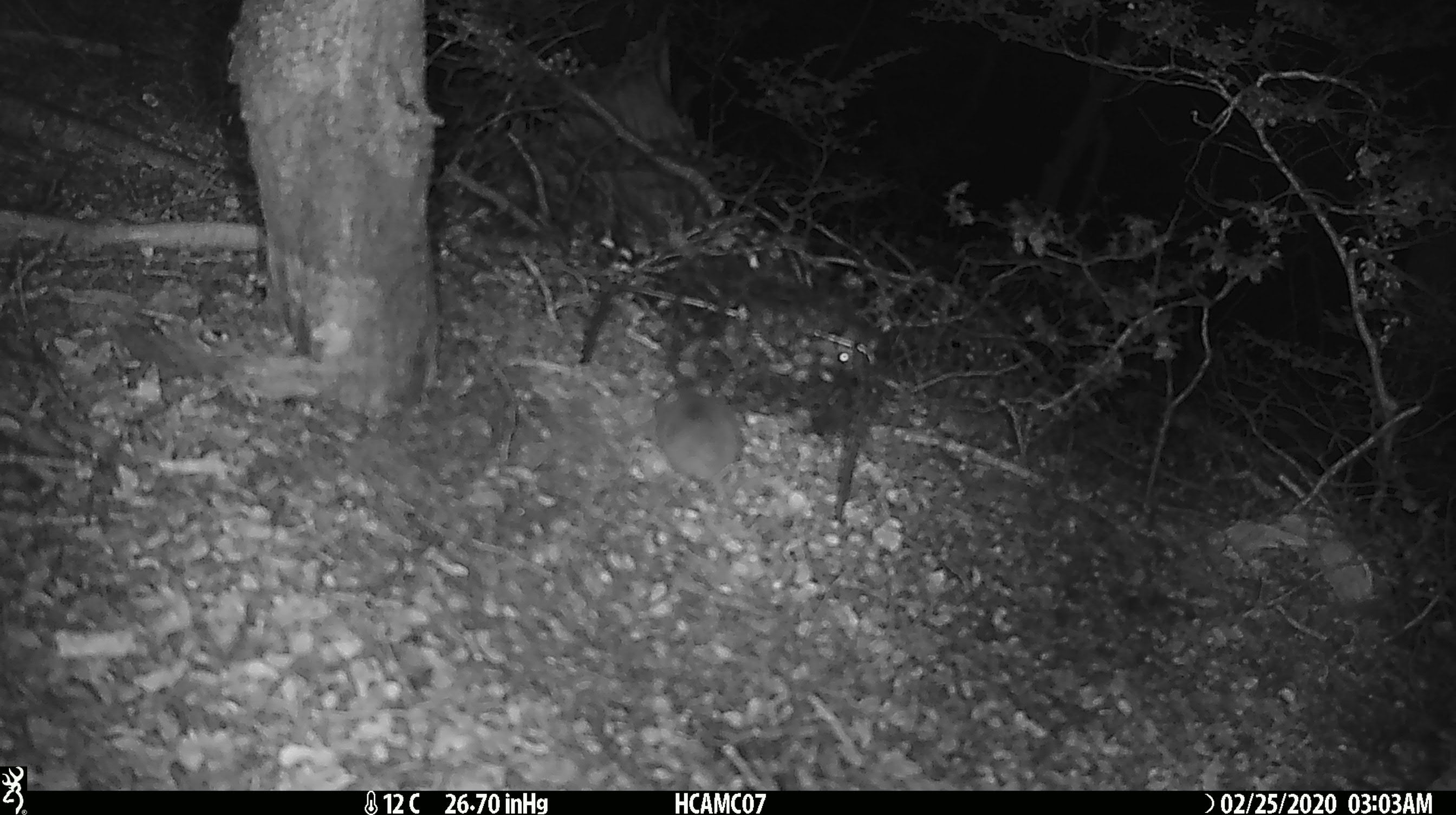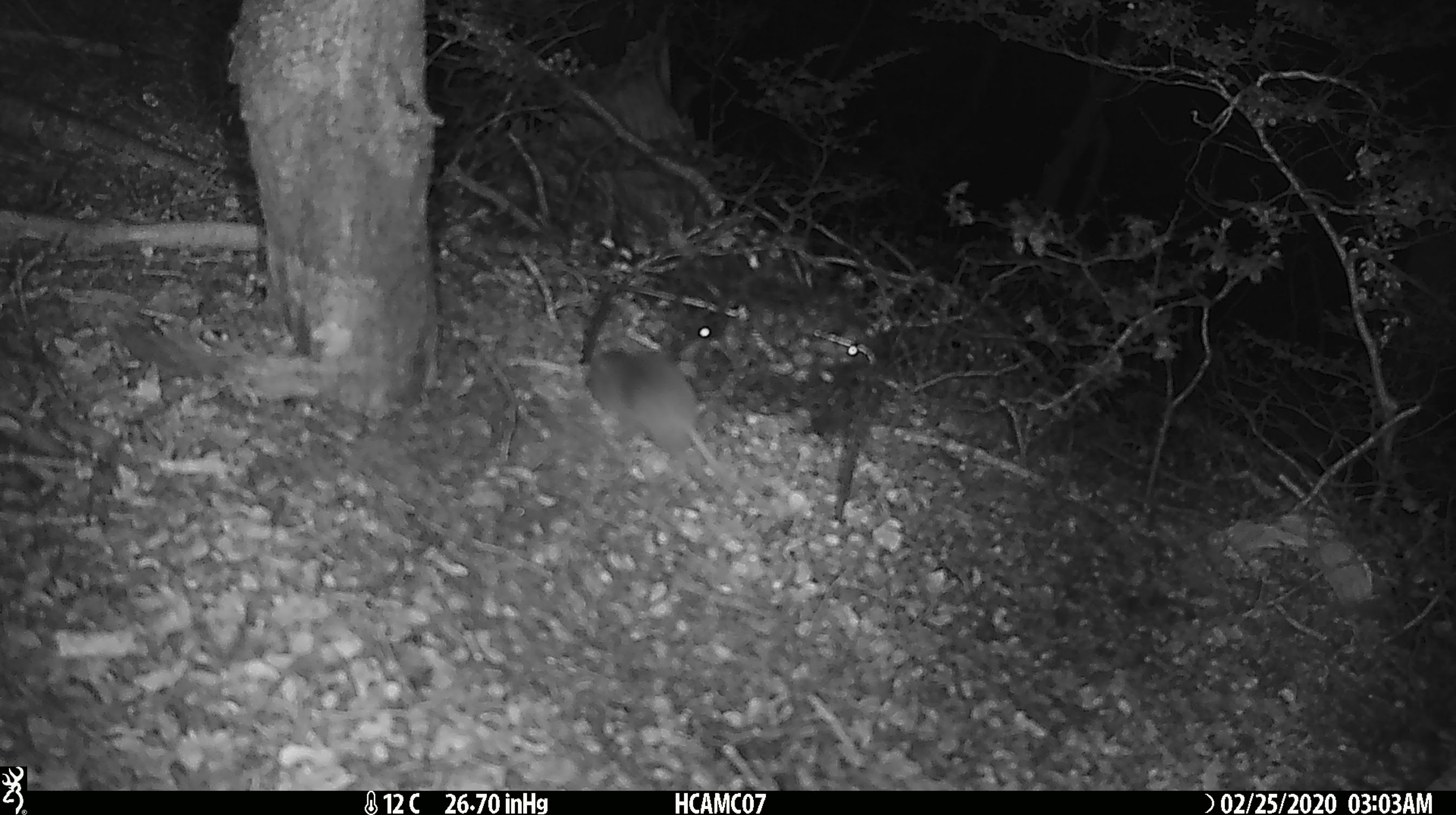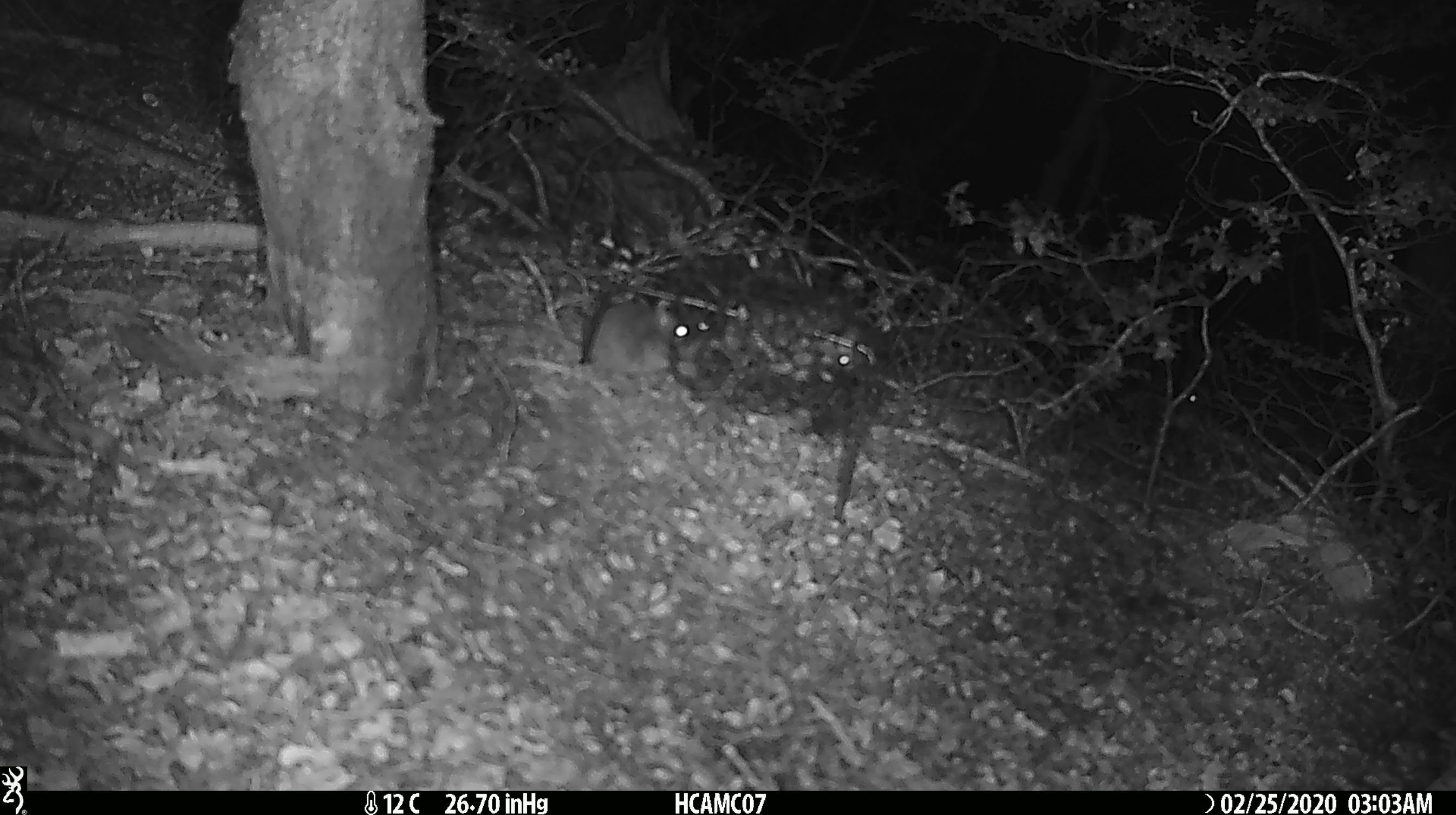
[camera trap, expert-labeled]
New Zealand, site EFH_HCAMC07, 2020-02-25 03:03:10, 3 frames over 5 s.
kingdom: Animalia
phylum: Chordata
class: Mammalia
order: Rodentia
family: Muridae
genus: Mus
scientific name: Mus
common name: mouse